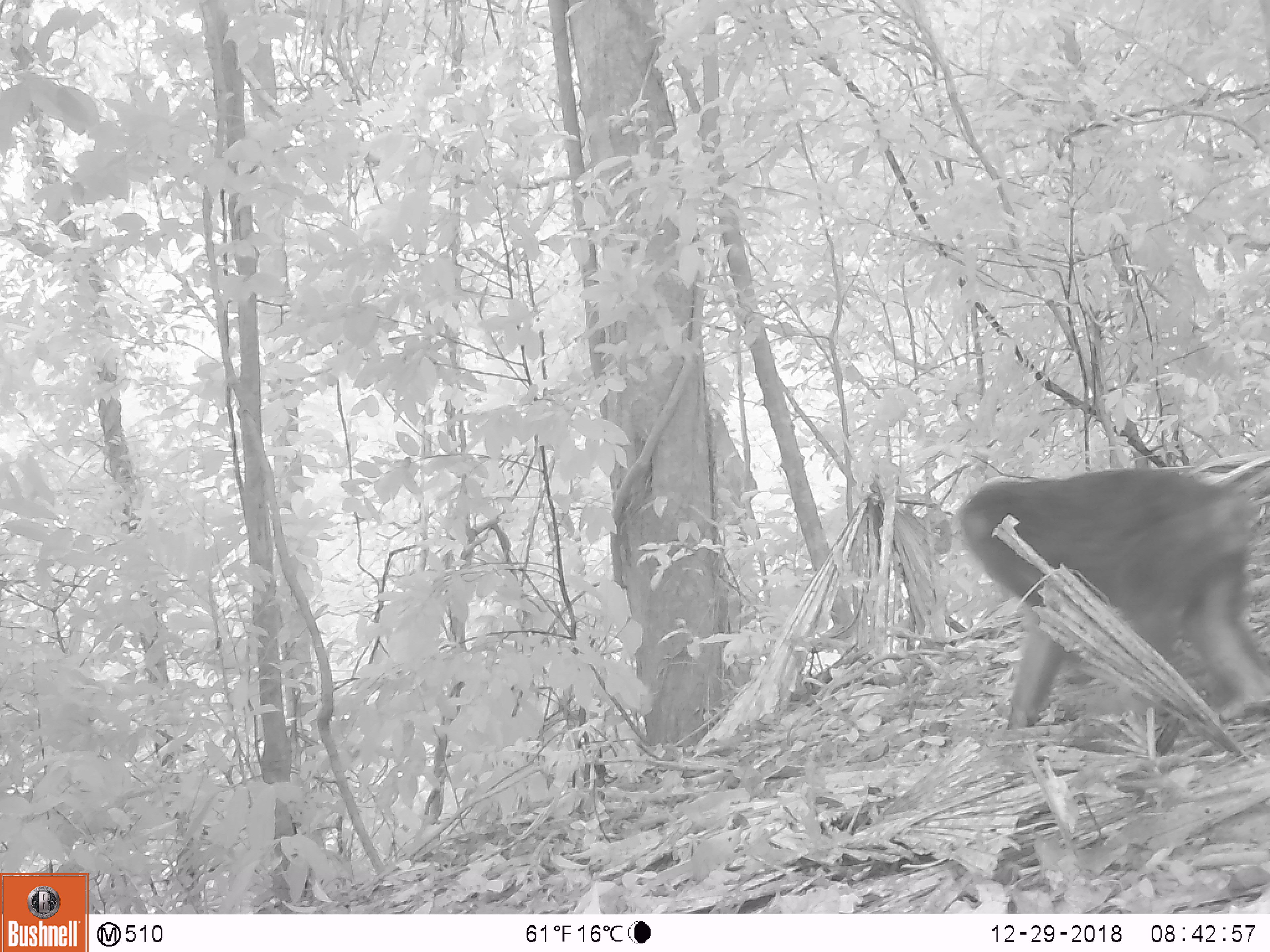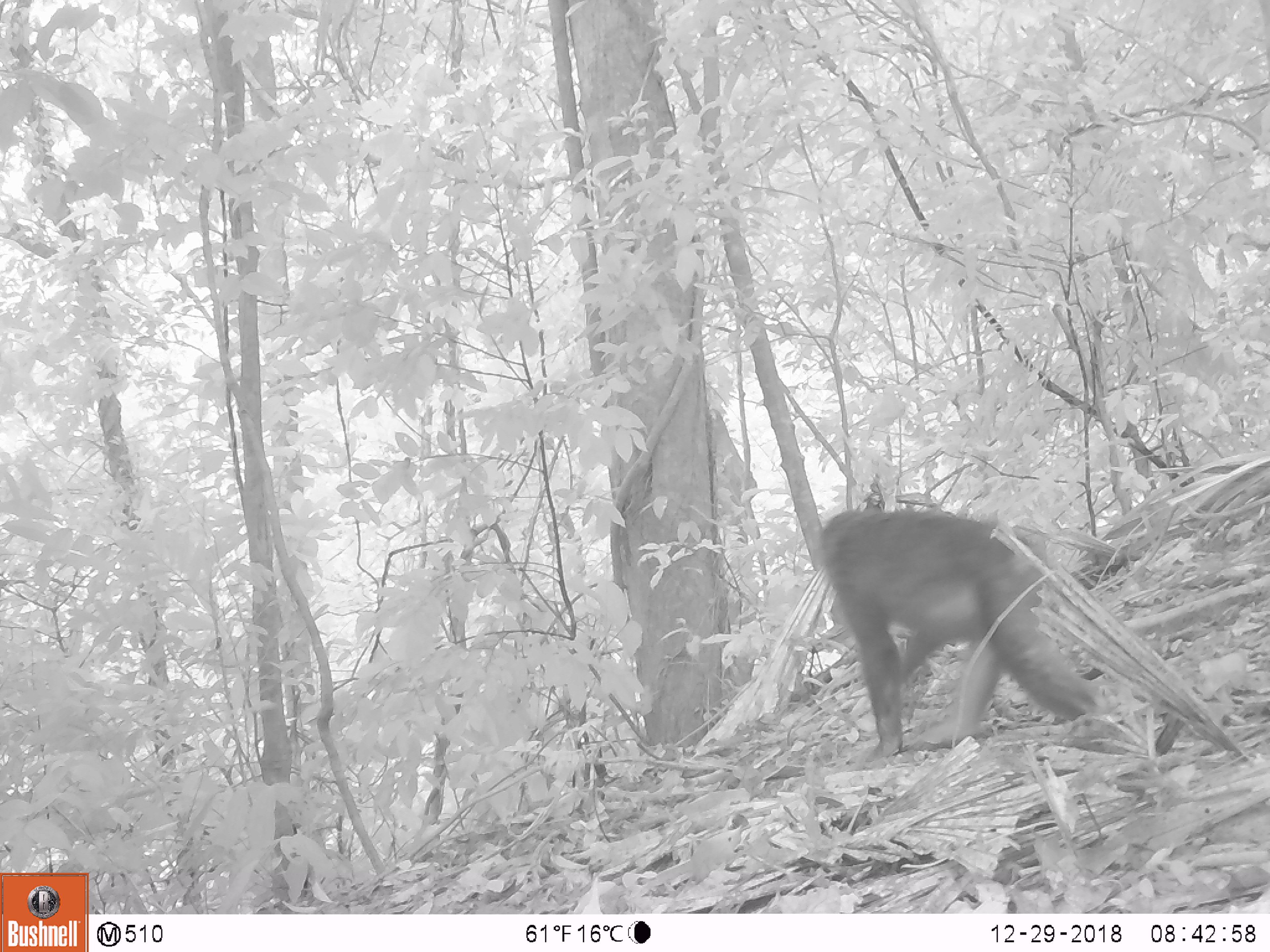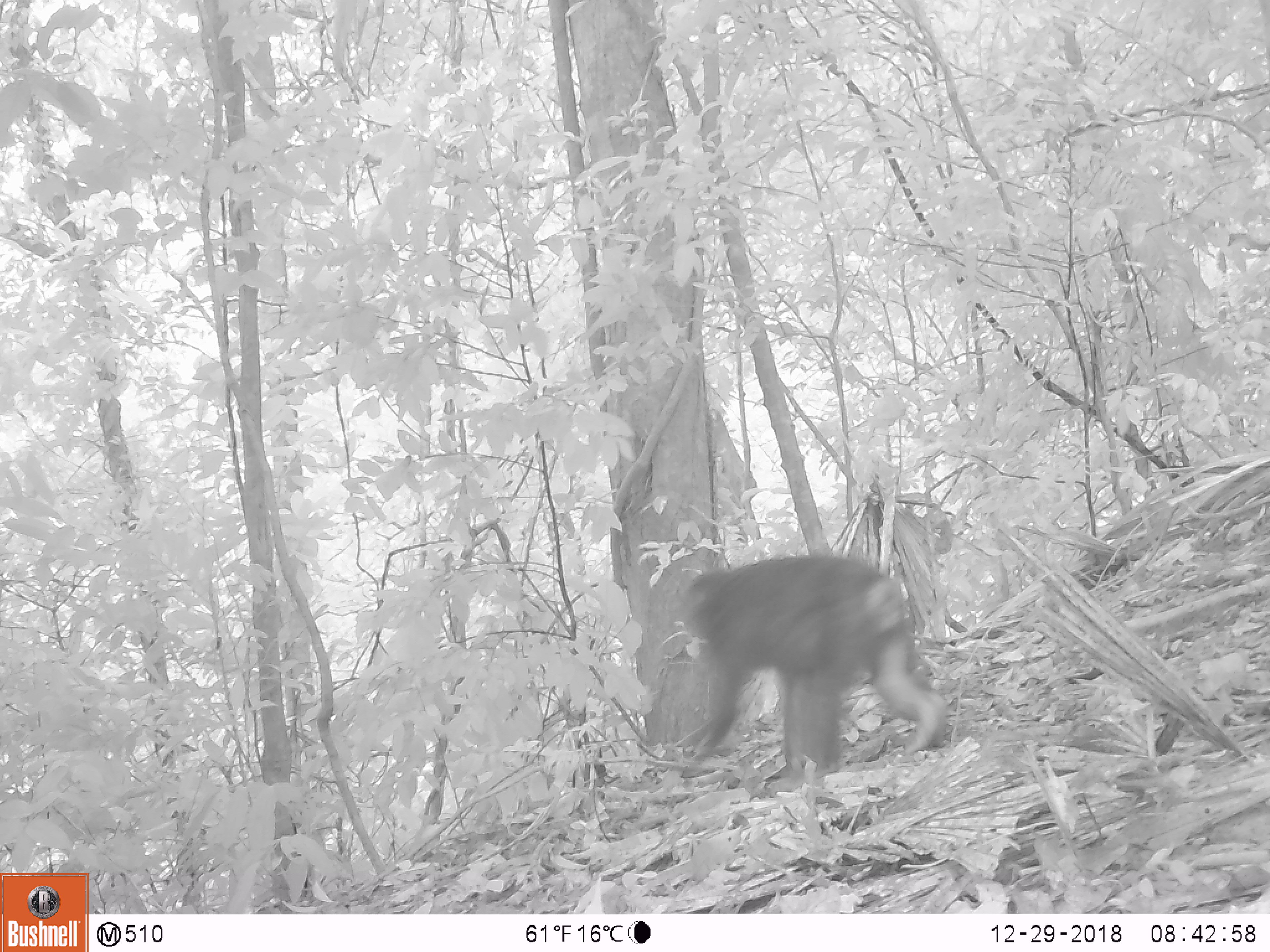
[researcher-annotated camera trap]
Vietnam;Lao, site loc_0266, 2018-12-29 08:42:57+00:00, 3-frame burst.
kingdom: Animalia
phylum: Chordata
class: Mammalia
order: Primates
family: Cercopithecidae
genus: Macaca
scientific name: Macaca arctoides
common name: stump-tailed macaque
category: stump tailed macaque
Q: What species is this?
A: Stump tailed macaque (stump-tailed macaque) (Macaca arctoides).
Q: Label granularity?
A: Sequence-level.